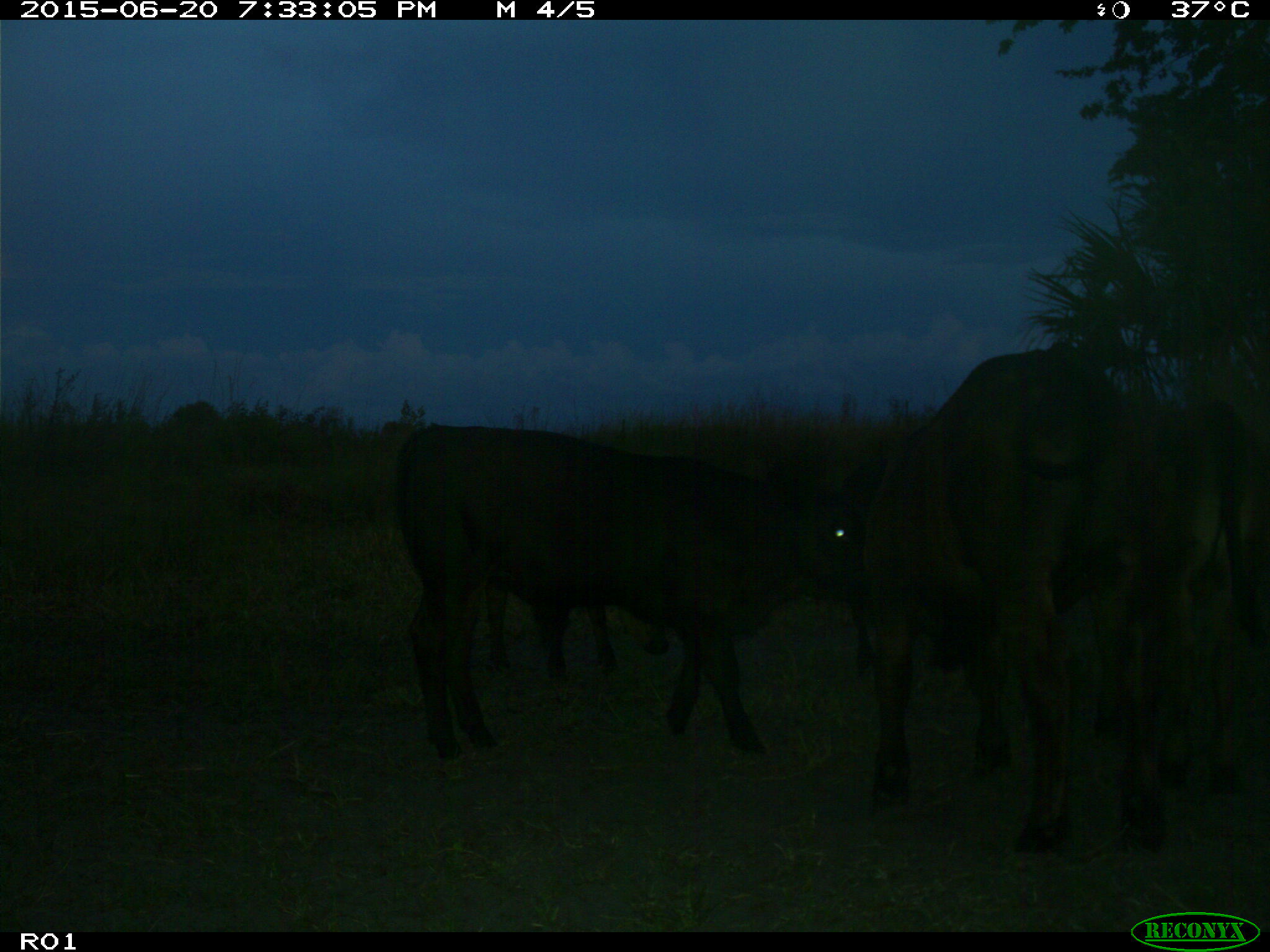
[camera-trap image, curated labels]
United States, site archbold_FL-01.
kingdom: Animalia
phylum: Chordata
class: Mammalia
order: Artiodactyla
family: Bovidae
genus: Bos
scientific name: Bos taurus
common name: domestic cow